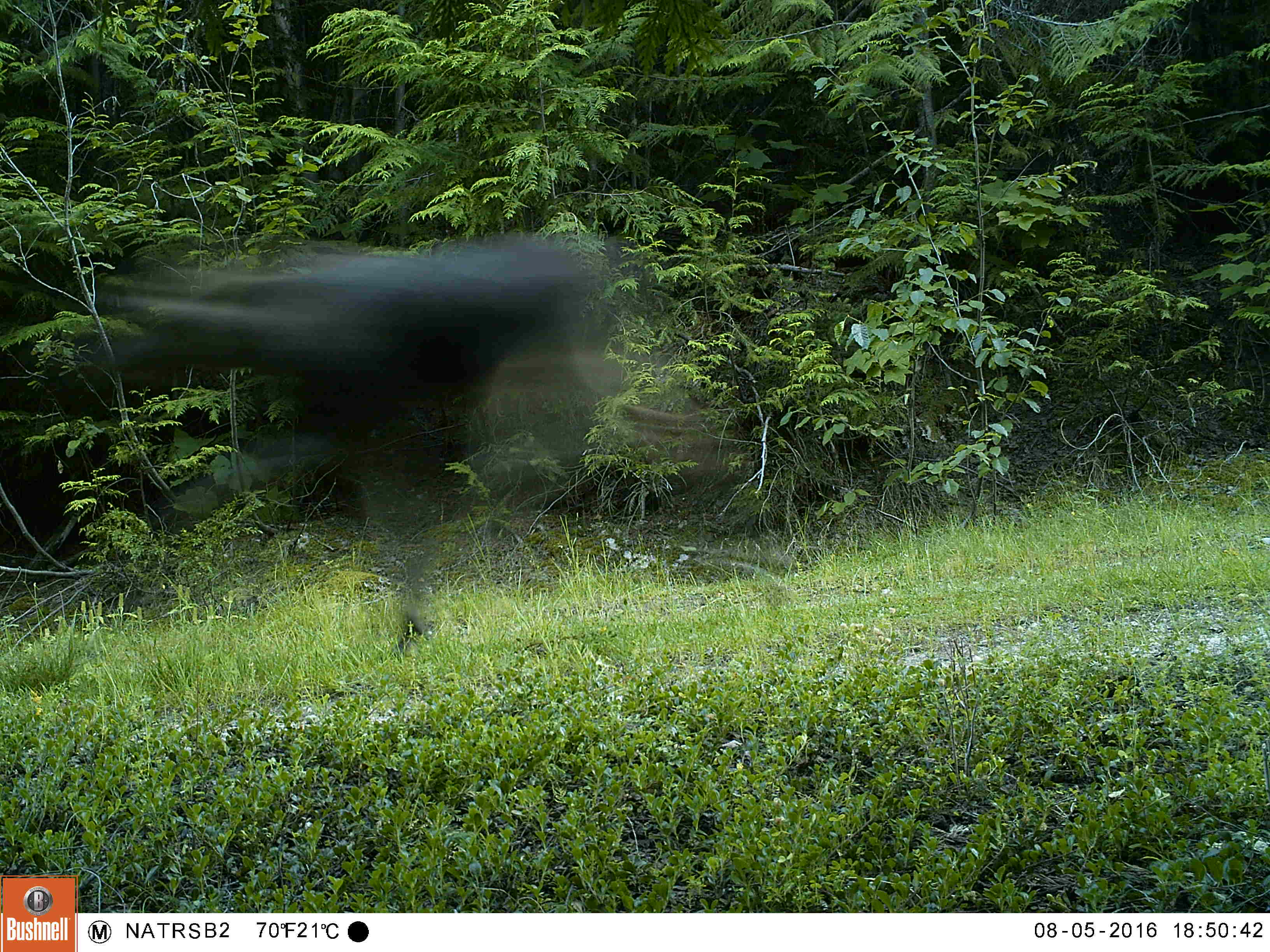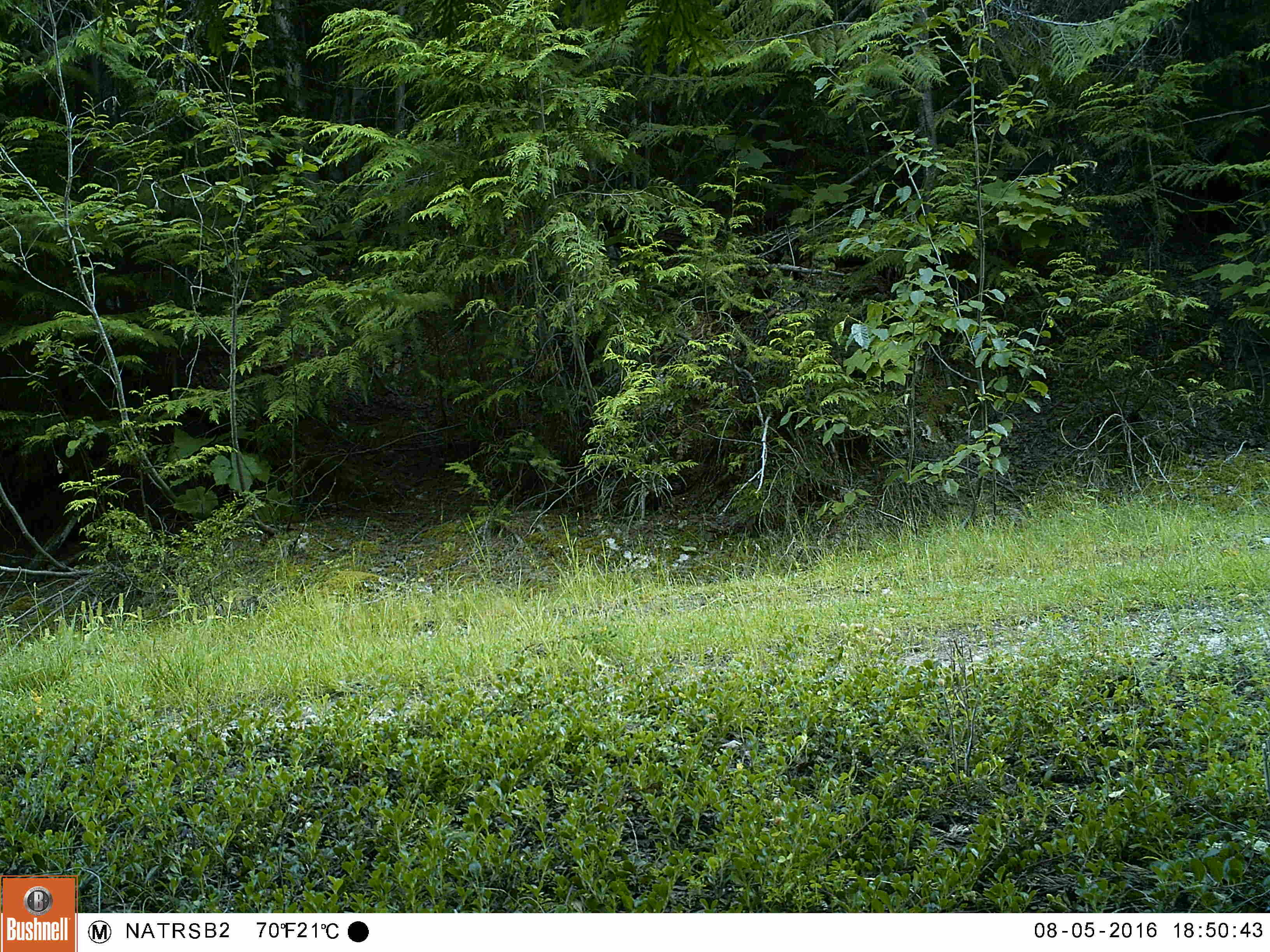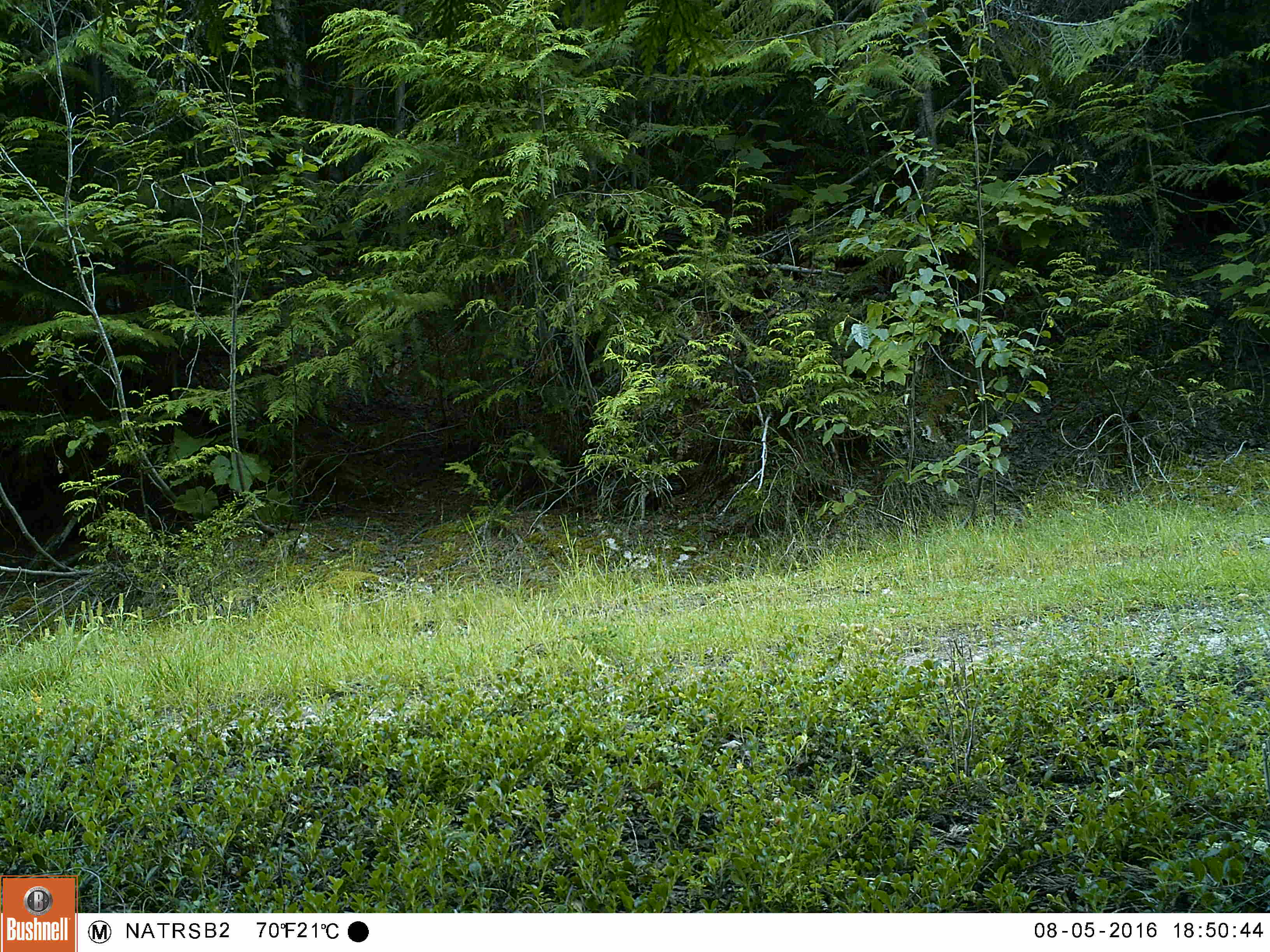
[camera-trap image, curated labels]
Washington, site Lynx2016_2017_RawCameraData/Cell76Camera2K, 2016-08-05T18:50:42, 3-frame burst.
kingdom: Animalia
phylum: Chordata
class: Mammalia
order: Artiodactyla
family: Cervidae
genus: Alces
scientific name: Alces alces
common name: moose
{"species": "Alces alces (moose)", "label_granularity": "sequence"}